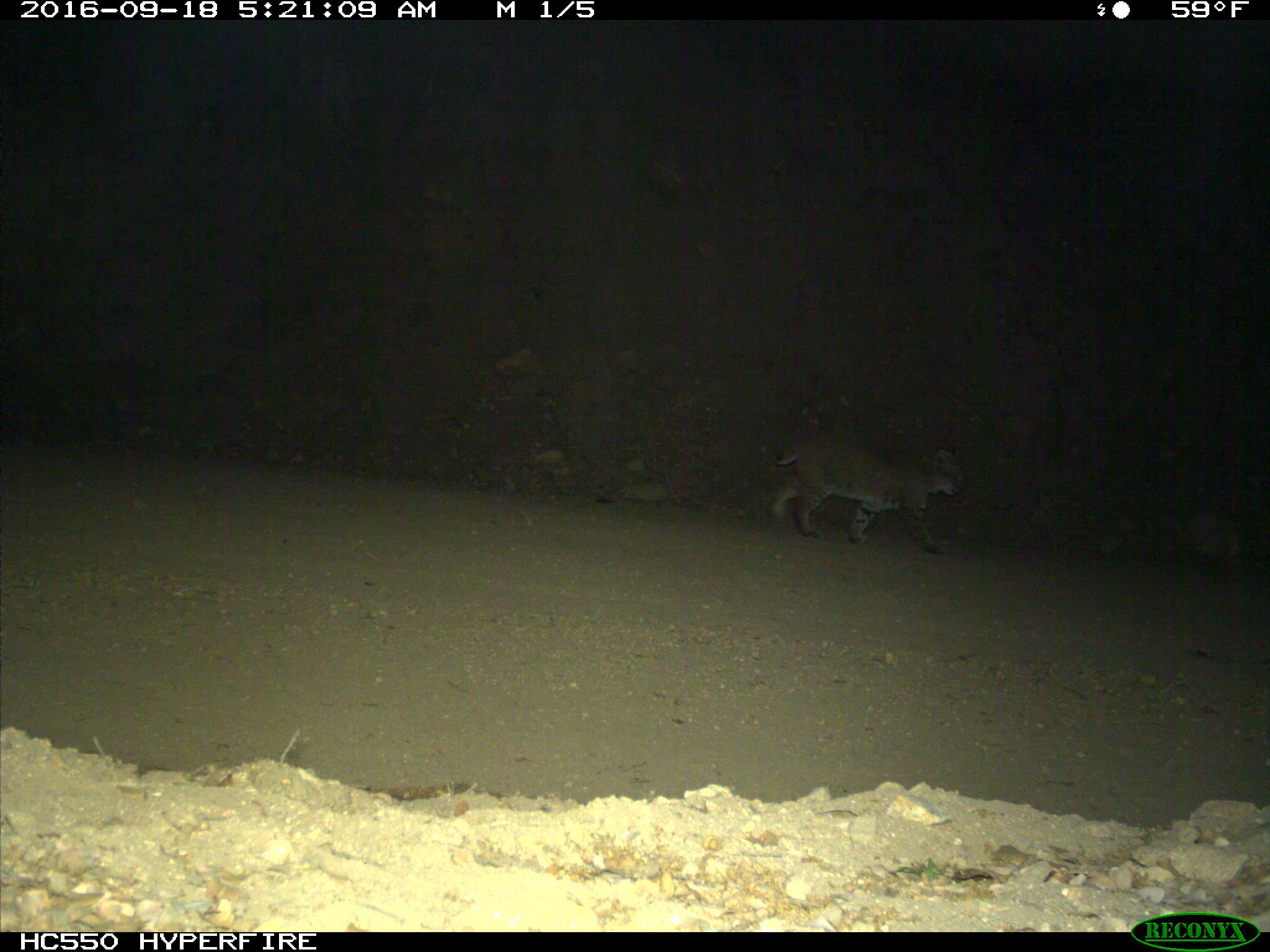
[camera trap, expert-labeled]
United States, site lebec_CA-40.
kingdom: Animalia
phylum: Chordata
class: Mammalia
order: Carnivora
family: Felidae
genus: Lynx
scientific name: Lynx rufus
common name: bobcat